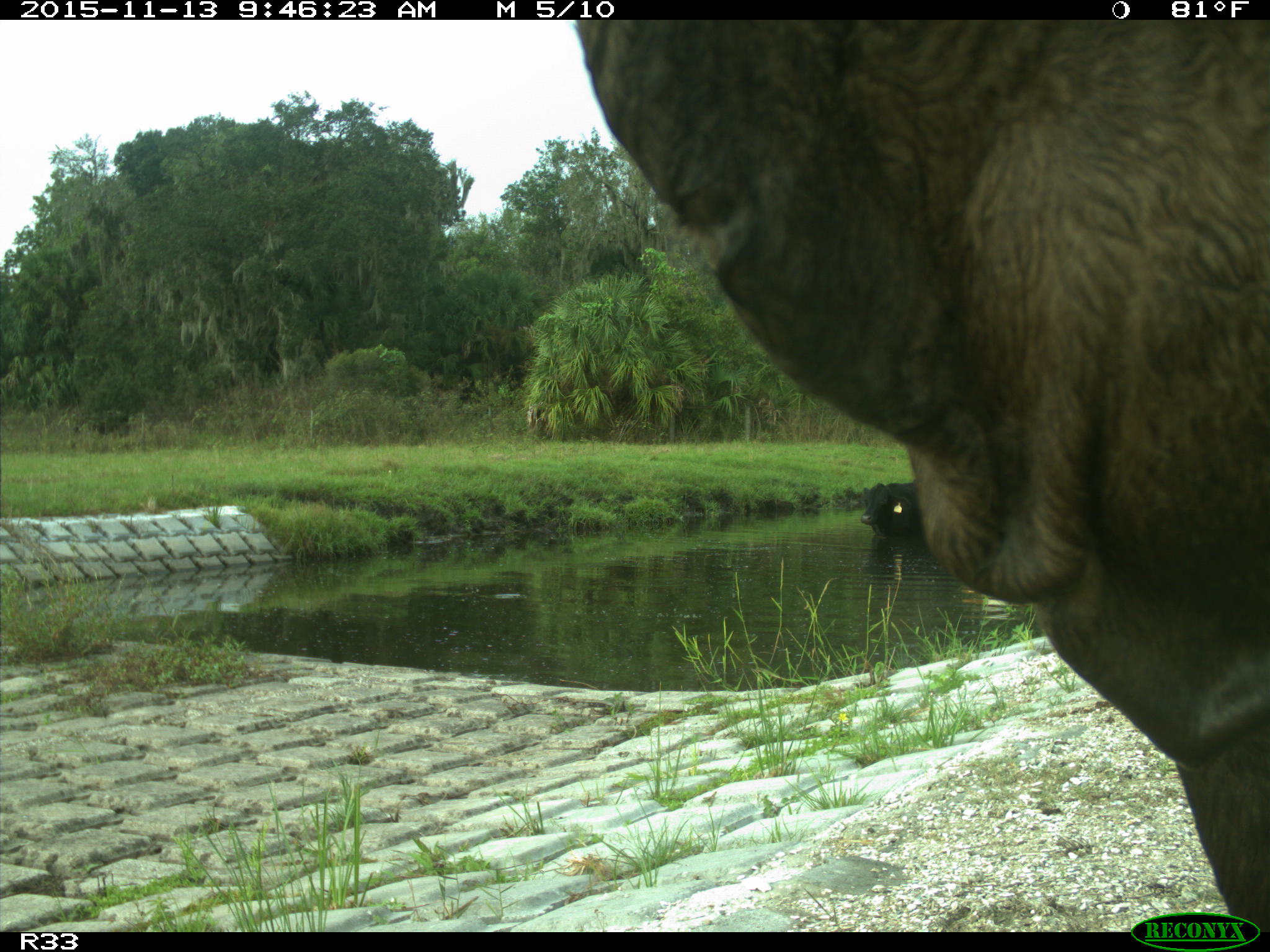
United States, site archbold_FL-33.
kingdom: Animalia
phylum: Chordata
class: Mammalia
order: Artiodactyla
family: Bovidae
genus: Bos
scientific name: Bos taurus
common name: domestic cow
Bos taurus (domestic cow).